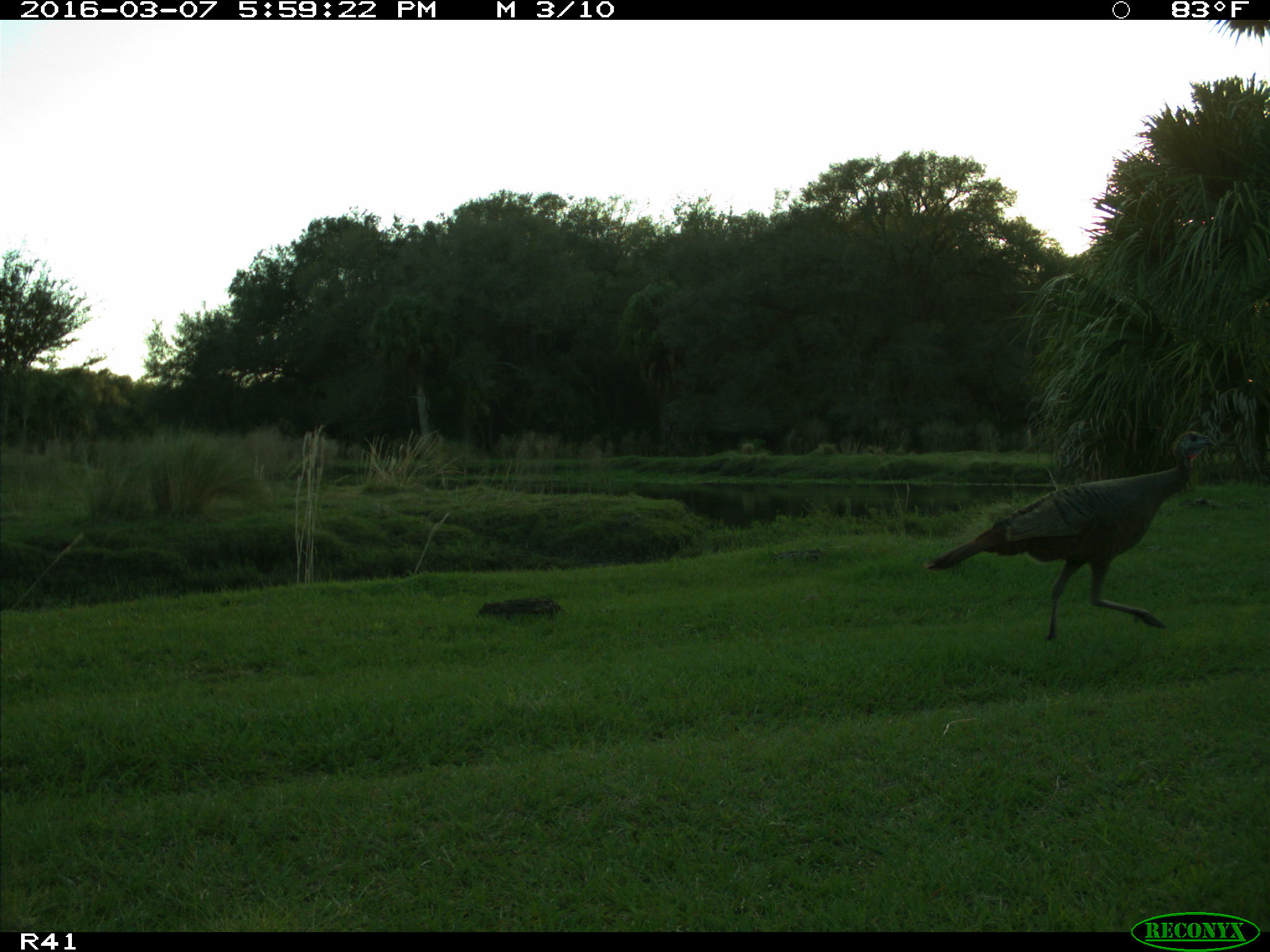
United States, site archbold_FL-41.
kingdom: Animalia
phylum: Chordata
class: Aves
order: Galliformes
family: Phasianidae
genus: Meleagris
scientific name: Meleagris gallopavo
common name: wild turkey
Meleagris gallopavo (wild turkey).